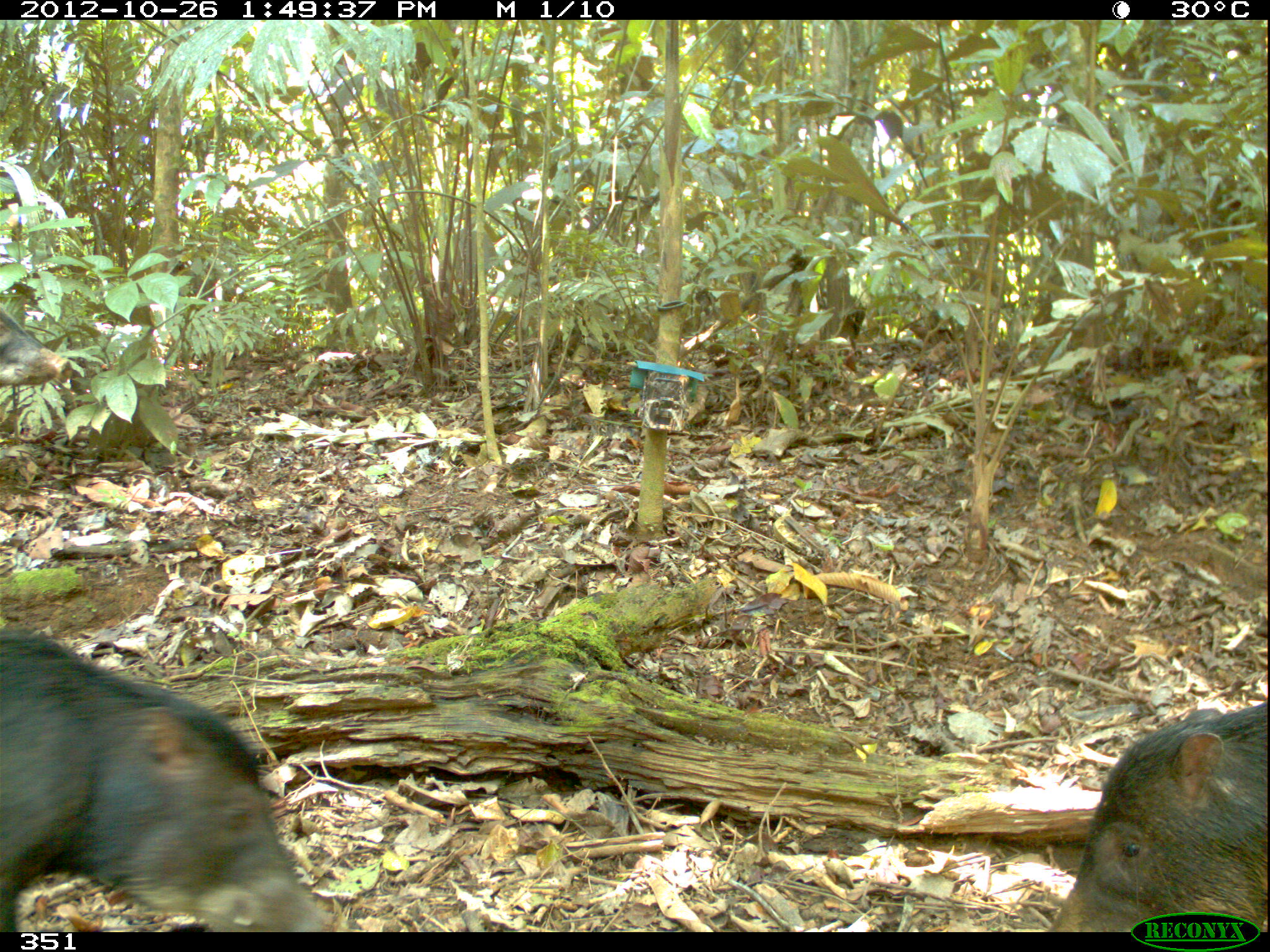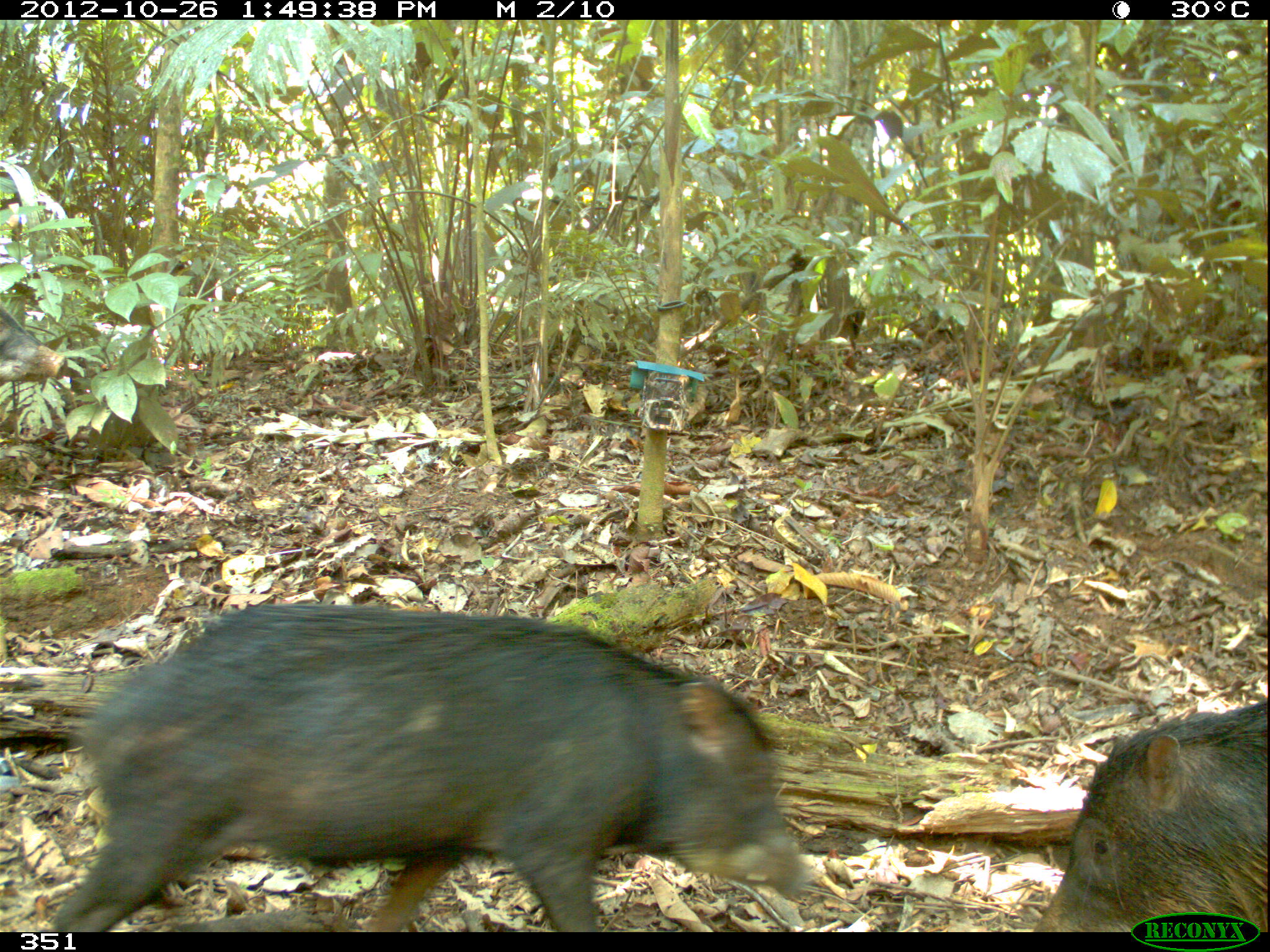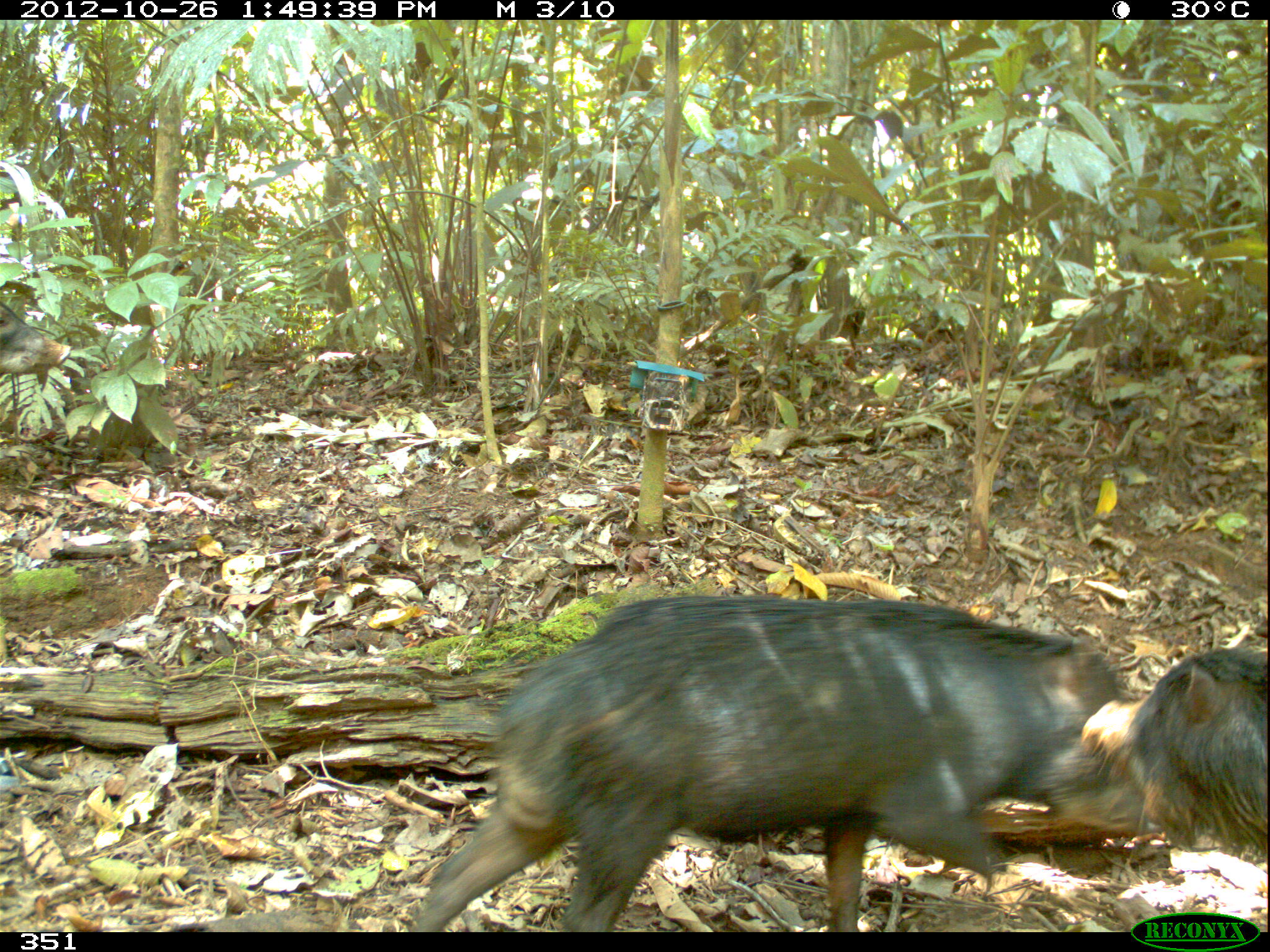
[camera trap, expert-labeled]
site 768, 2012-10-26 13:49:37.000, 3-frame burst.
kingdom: Animalia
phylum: Chordata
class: Mammalia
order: Artiodactyla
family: Tayassuidae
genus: Tayassu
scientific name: Tayassu pecari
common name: white-lipped peccary